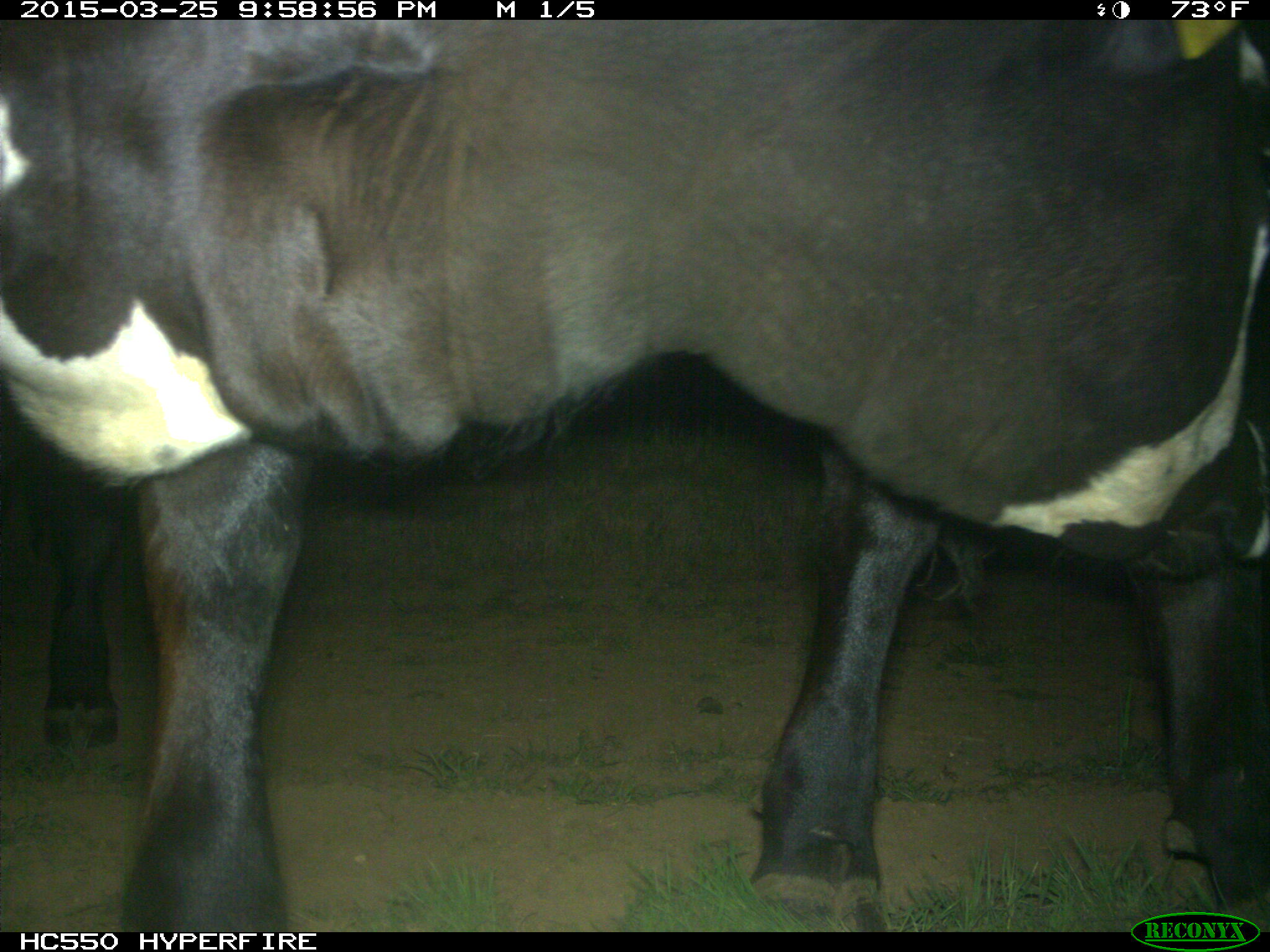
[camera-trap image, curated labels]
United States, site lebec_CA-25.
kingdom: Animalia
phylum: Chordata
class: Mammalia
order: Artiodactyla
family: Bovidae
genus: Bos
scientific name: Bos taurus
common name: domestic cow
Bos taurus (domestic cow).